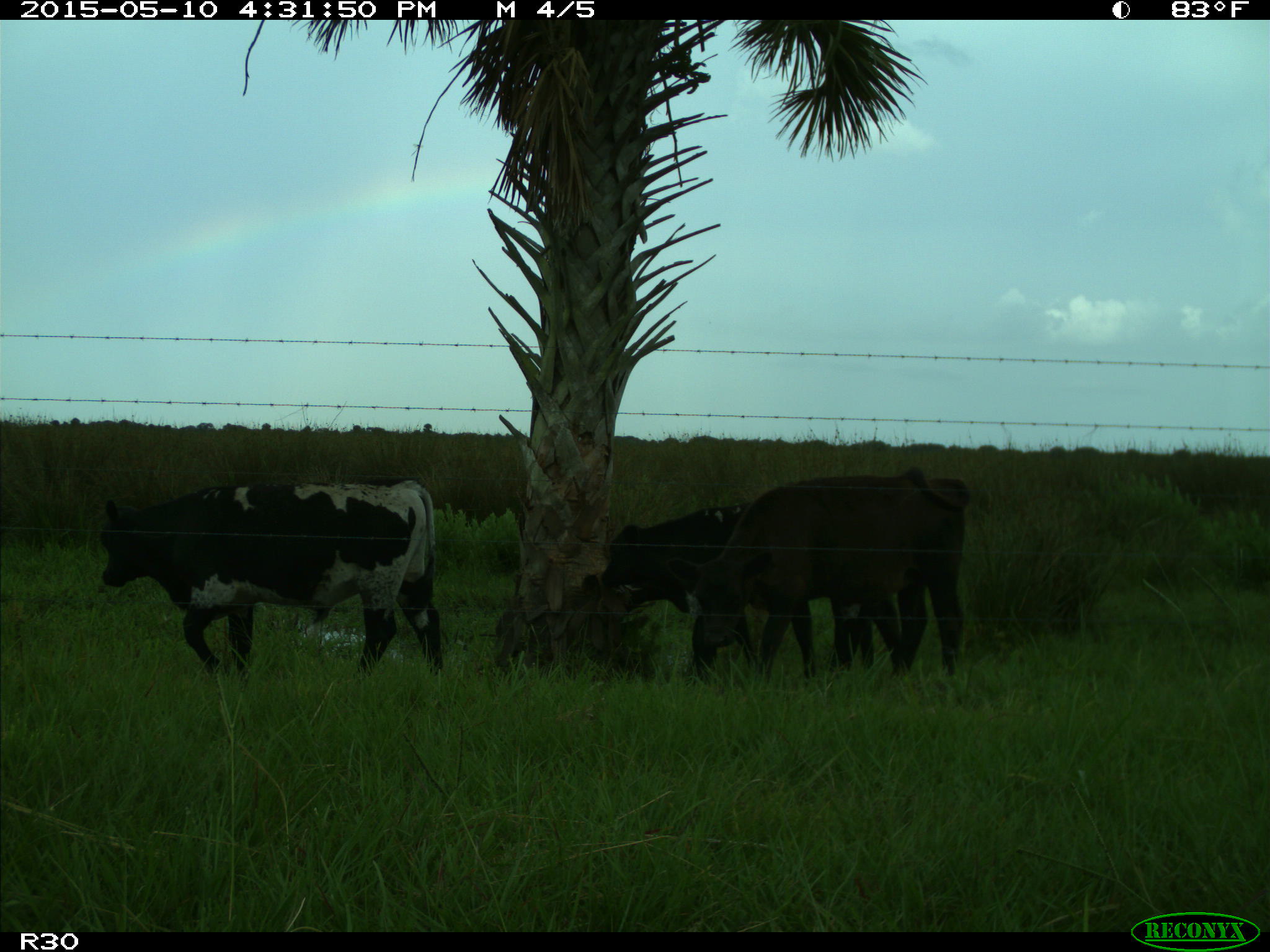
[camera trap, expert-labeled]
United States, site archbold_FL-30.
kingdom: Animalia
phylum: Chordata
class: Mammalia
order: Artiodactyla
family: Bovidae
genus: Bos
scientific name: Bos taurus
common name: domestic cow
Bos taurus (domestic cow).